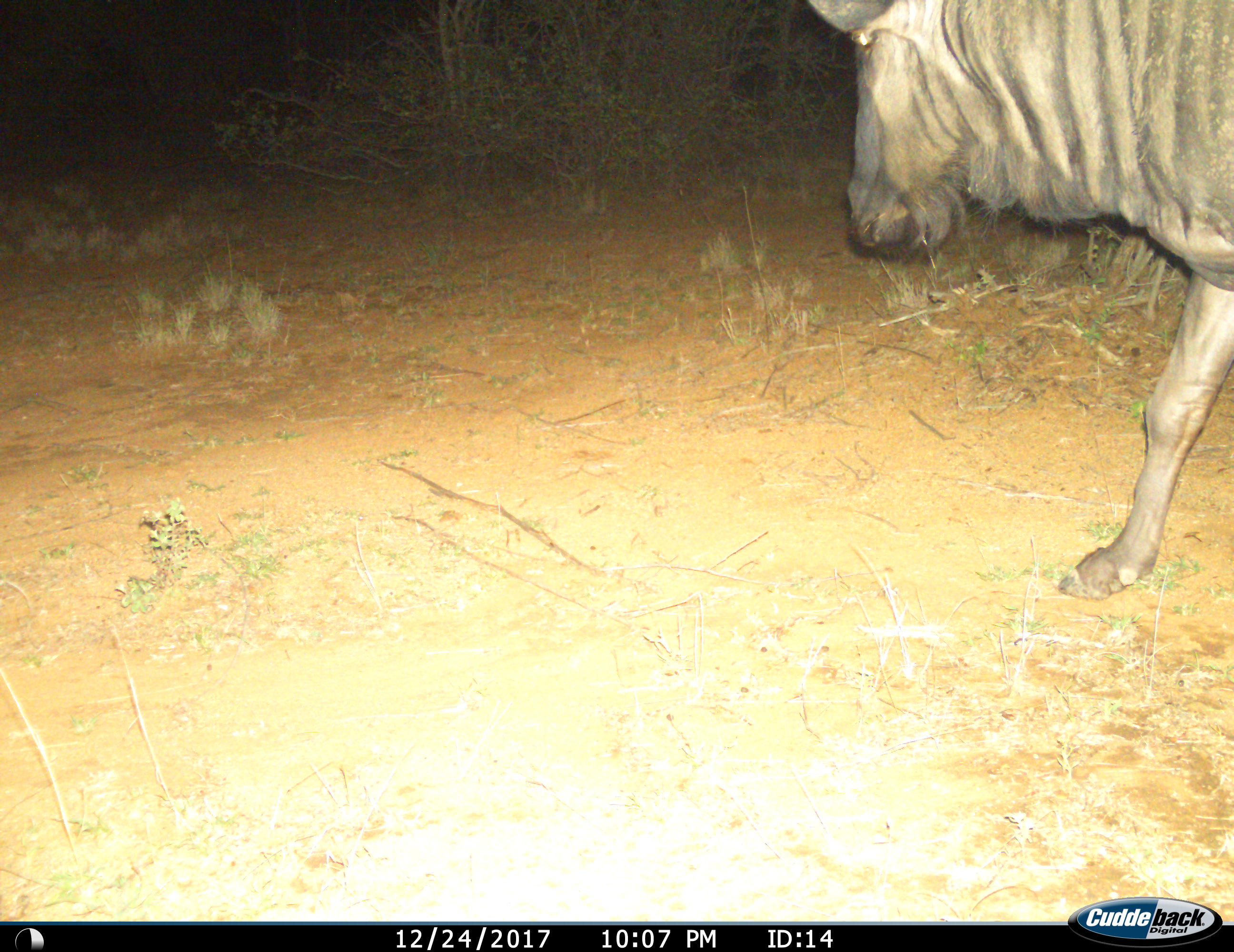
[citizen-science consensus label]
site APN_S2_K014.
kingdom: Animalia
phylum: Chordata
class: Mammalia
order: Artiodactyla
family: Bovidae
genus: Connochaetes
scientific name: Connochaetes taurinus taurinus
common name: blue wildebeest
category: wildebeestblue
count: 1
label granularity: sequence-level